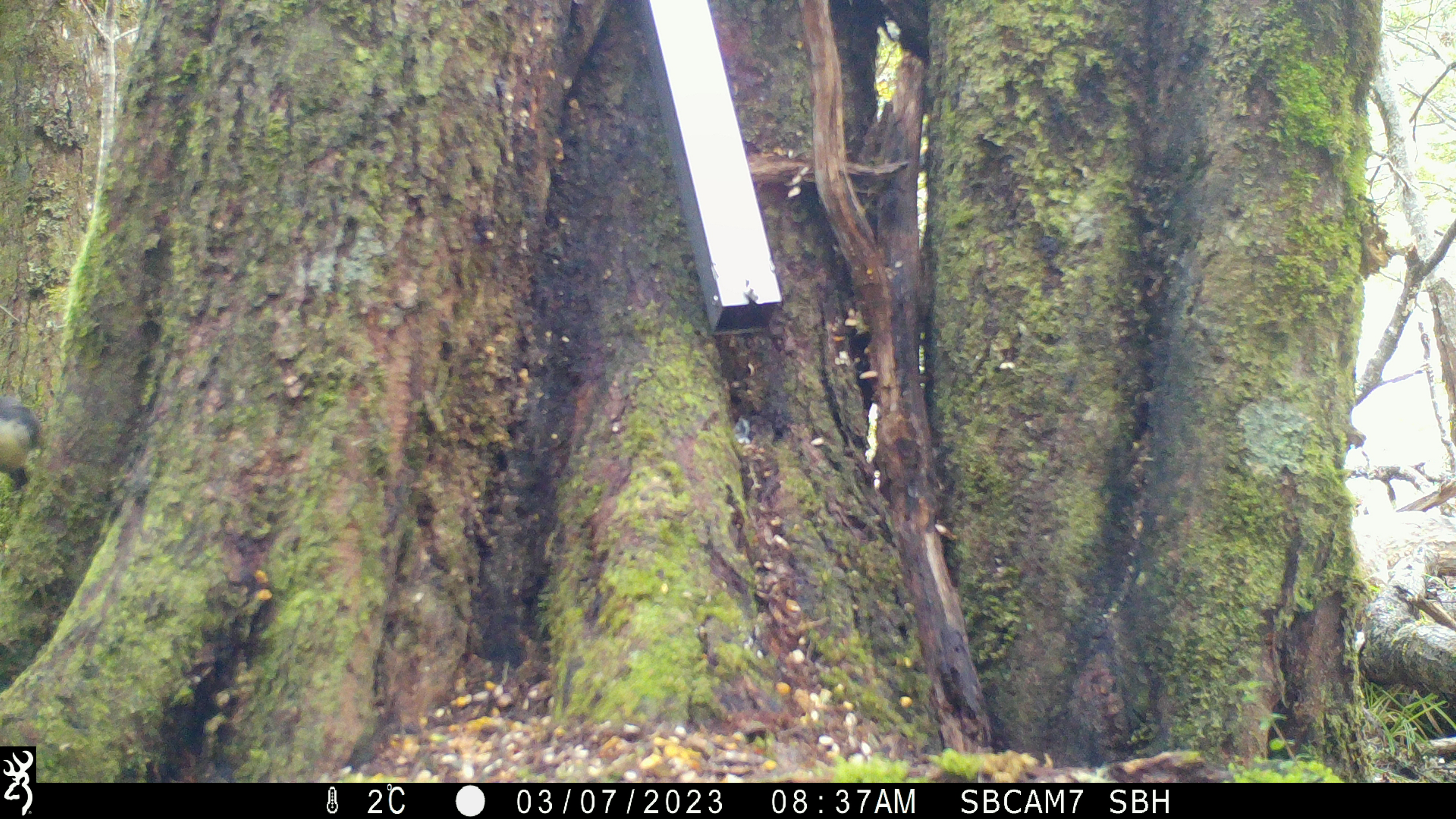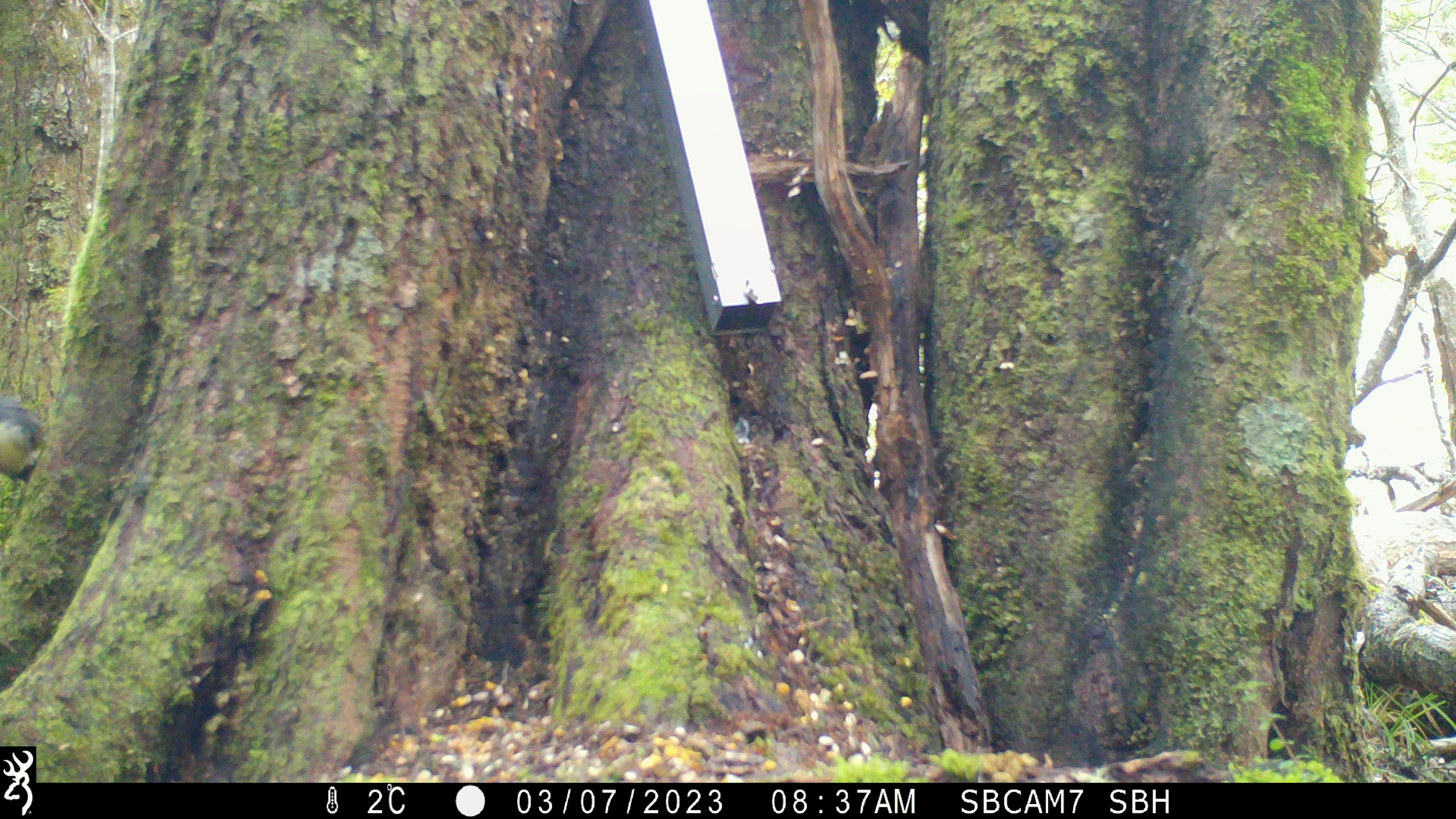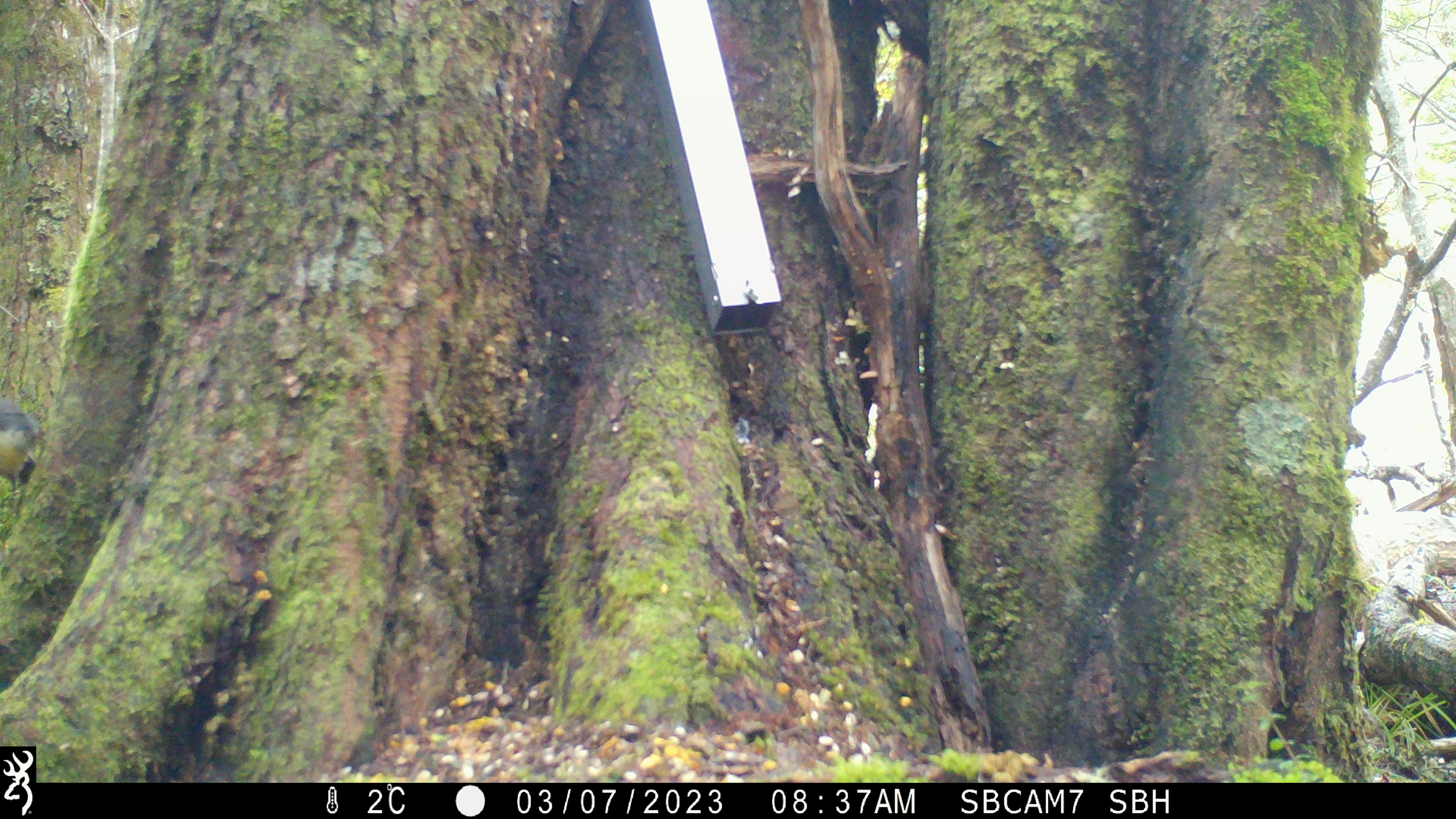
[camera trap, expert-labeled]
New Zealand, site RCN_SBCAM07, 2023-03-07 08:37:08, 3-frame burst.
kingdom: Animalia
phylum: Chordata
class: Aves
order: Passeriformes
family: Petroicidae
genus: Petroica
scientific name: Petroica australis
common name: new zealand robin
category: robin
Robin (new zealand robin) (Petroica australis).